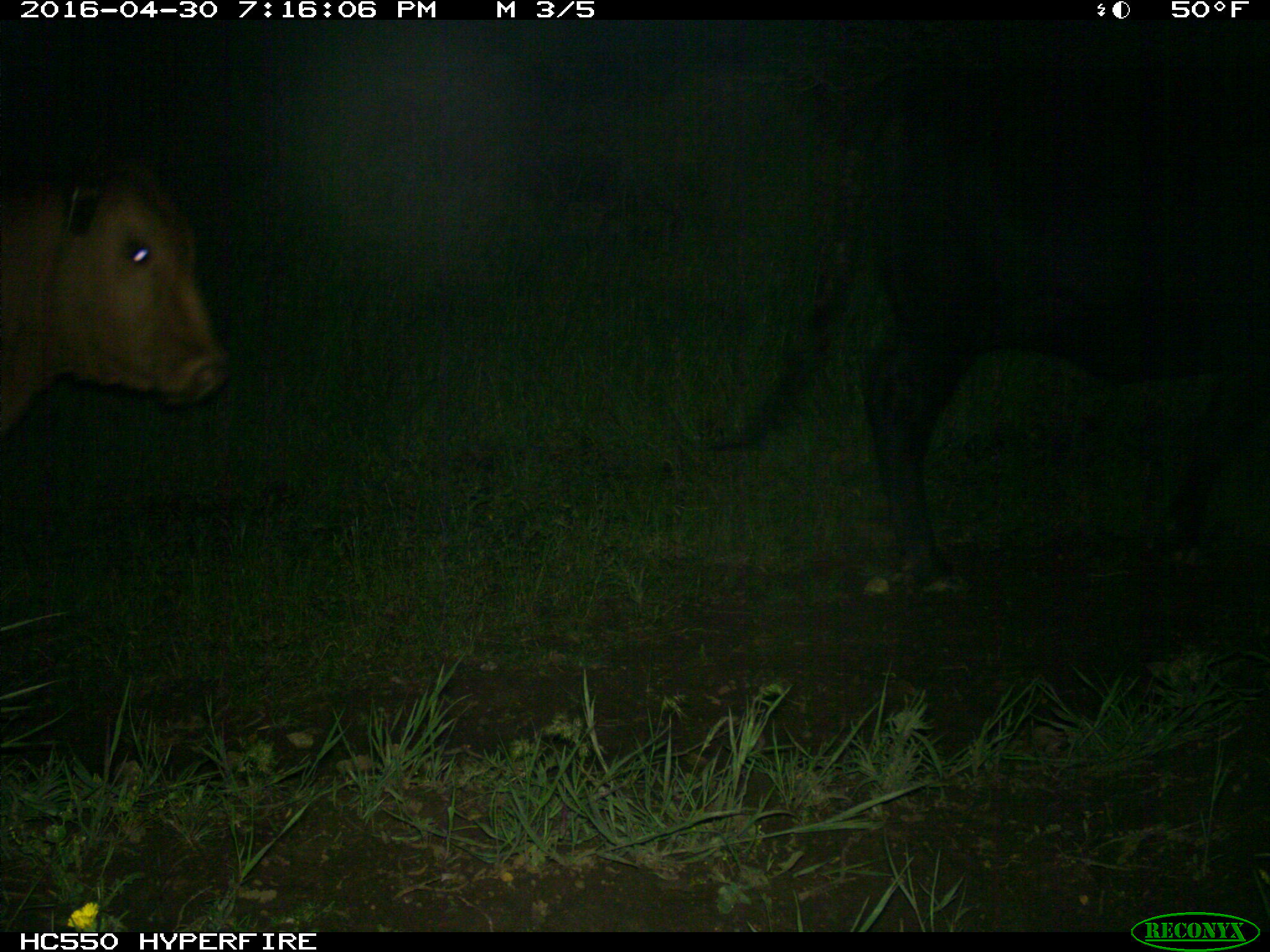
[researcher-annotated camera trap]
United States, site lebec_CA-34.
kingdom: Animalia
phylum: Chordata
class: Mammalia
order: Artiodactyla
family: Bovidae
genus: Bos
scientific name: Bos taurus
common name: domestic cow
Bos taurus (domestic cow).